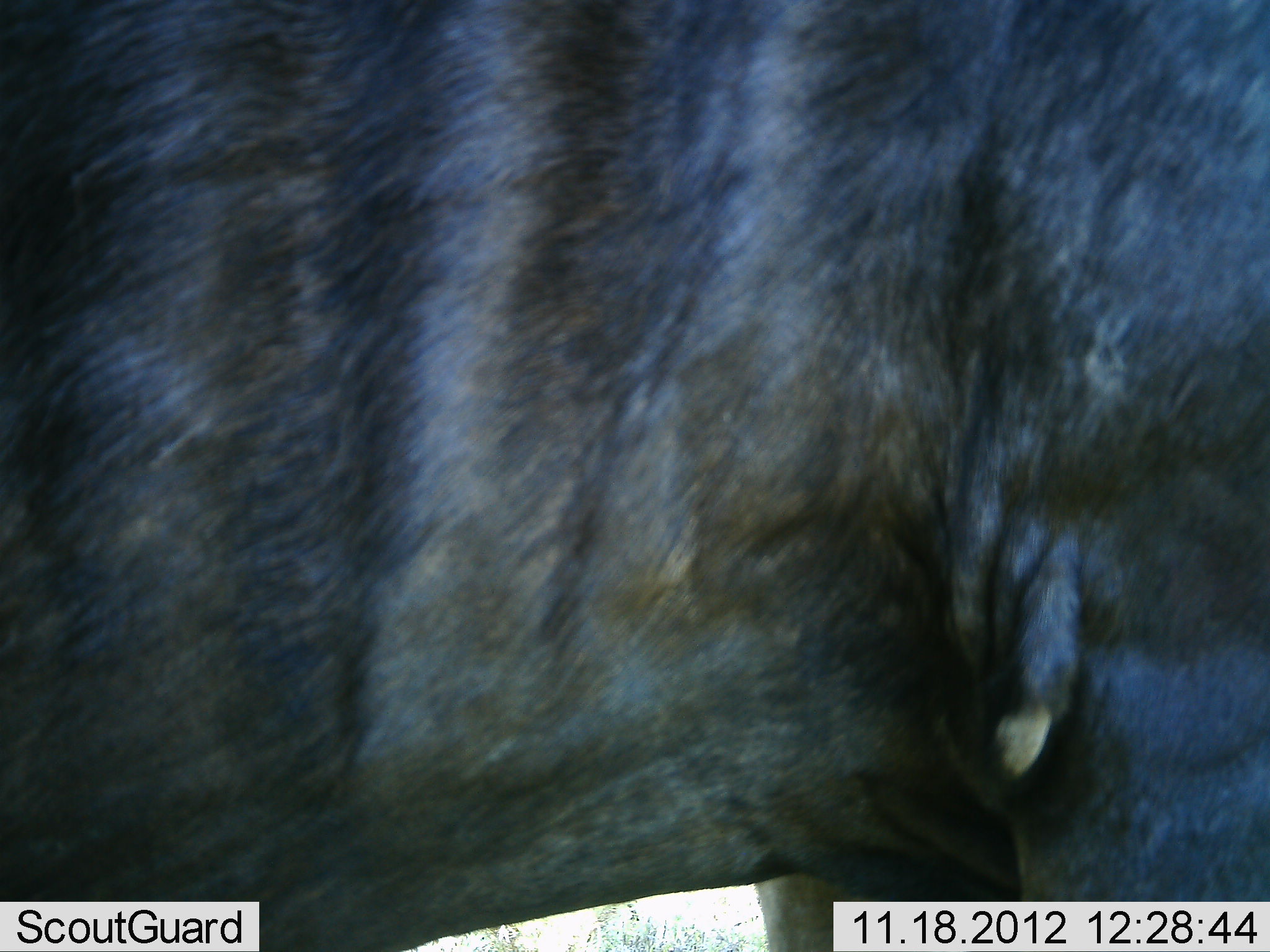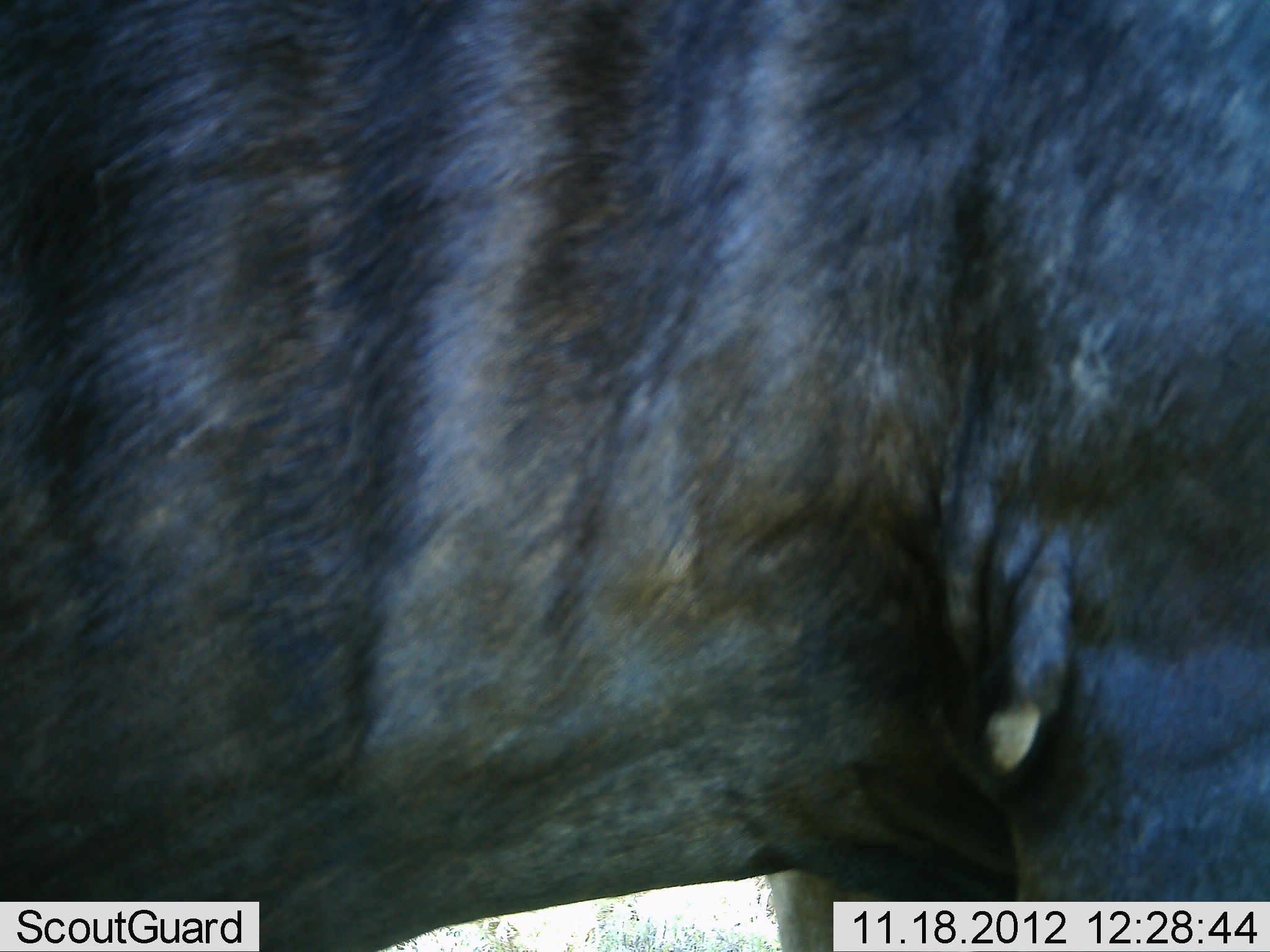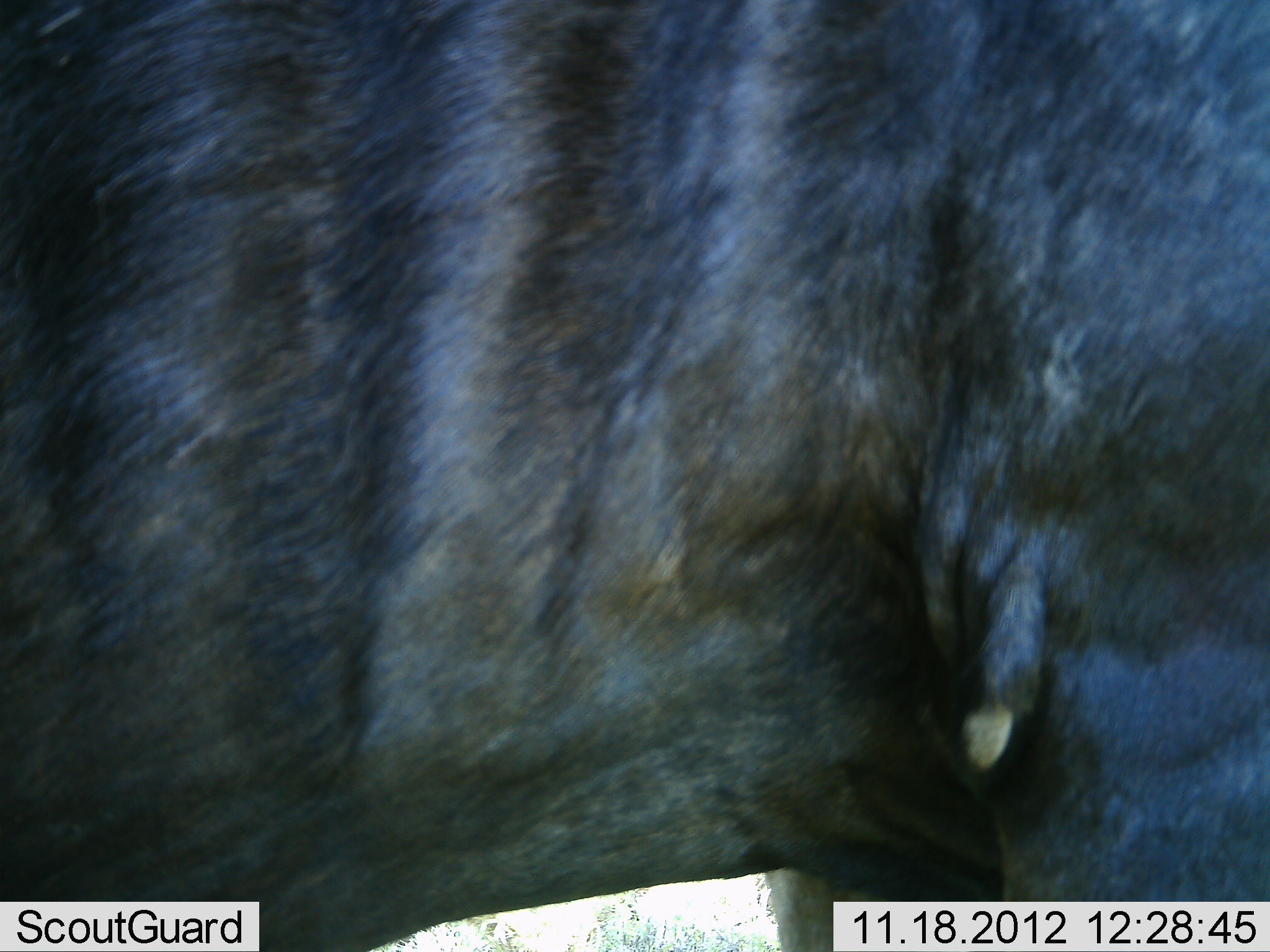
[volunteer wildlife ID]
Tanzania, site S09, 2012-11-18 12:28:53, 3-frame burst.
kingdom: Animalia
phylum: Chordata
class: Mammalia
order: Artiodactyla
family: Bovidae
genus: Connochaetes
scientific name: Connochaetes taurinus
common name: blue wildebeest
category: wildebeest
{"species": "wildebeest (blue wildebeest) (Connochaetes taurinus)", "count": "1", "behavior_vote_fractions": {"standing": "96%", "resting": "0%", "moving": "4%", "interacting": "0%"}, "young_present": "0%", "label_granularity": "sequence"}